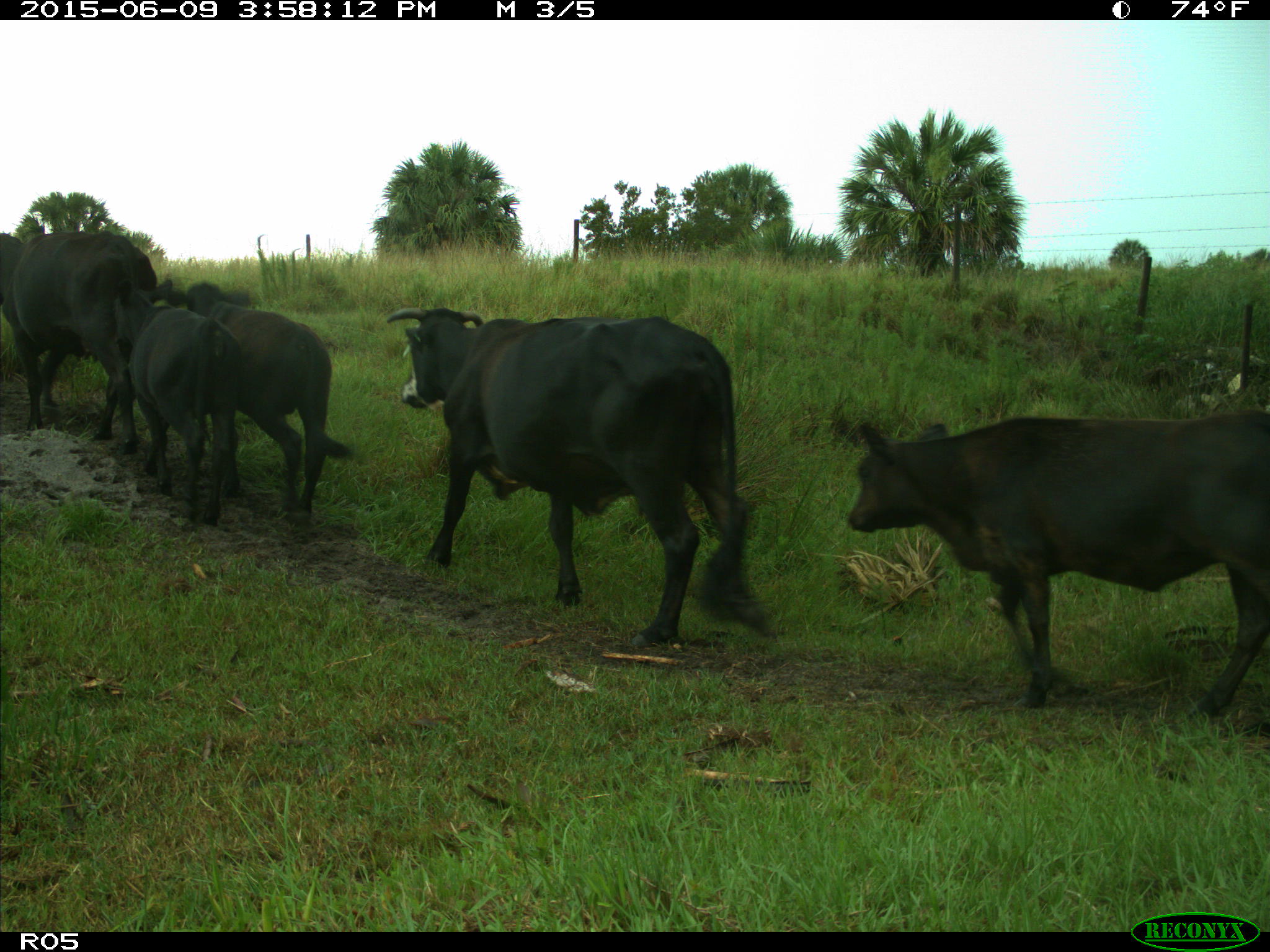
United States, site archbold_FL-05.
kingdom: Animalia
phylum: Chordata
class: Mammalia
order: Artiodactyla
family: Bovidae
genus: Bos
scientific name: Bos taurus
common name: domestic cow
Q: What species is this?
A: Bos taurus (domestic cow).